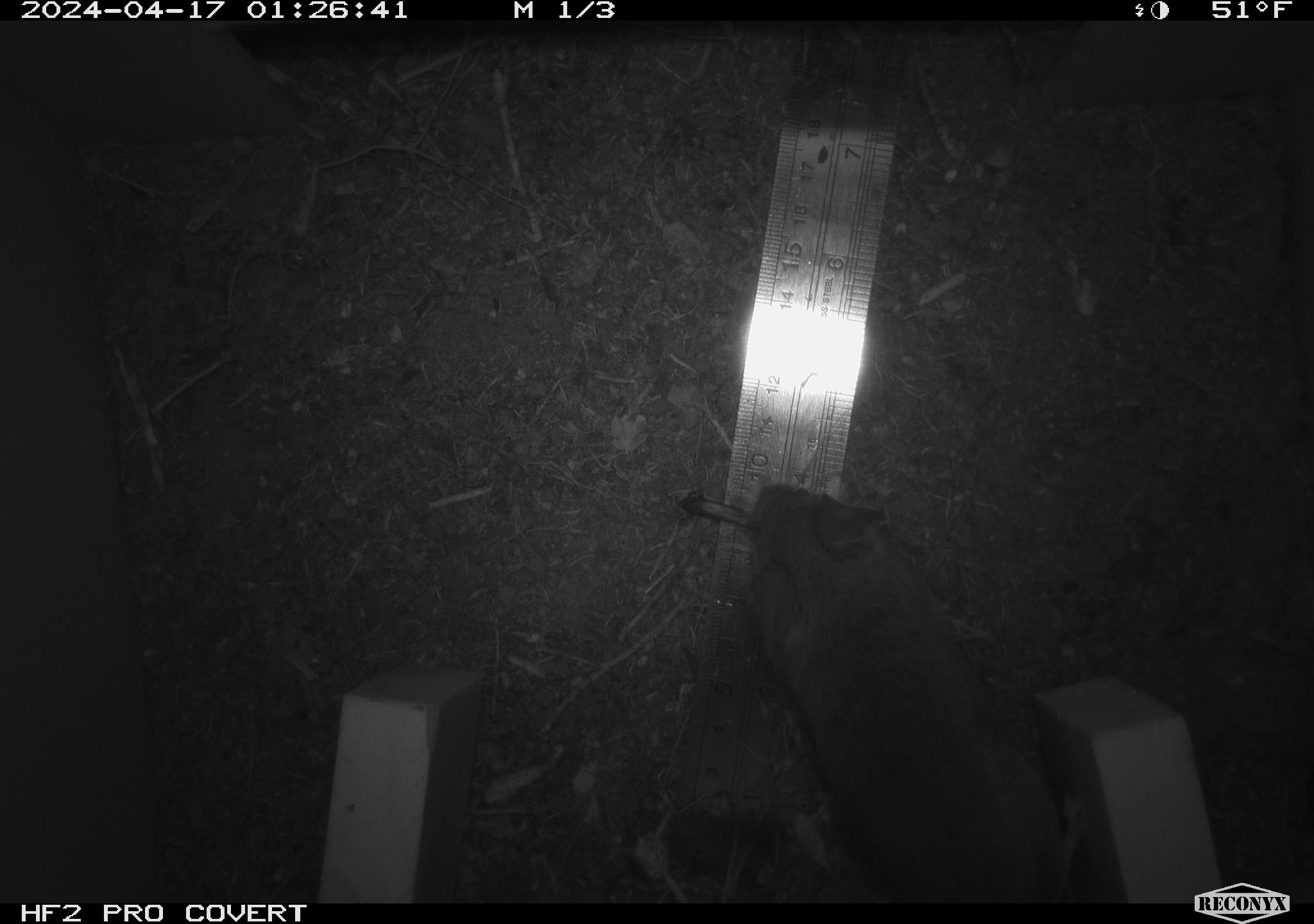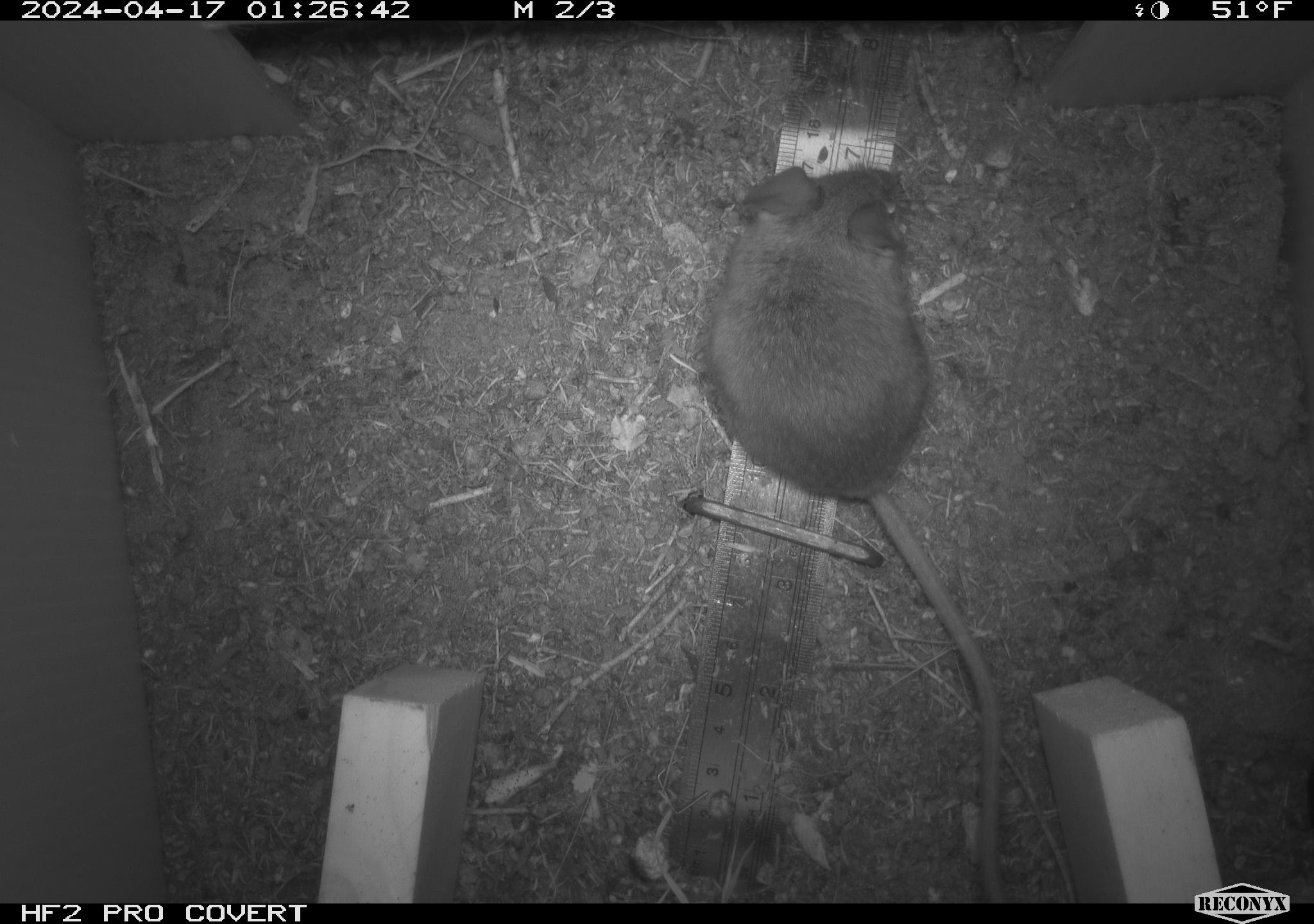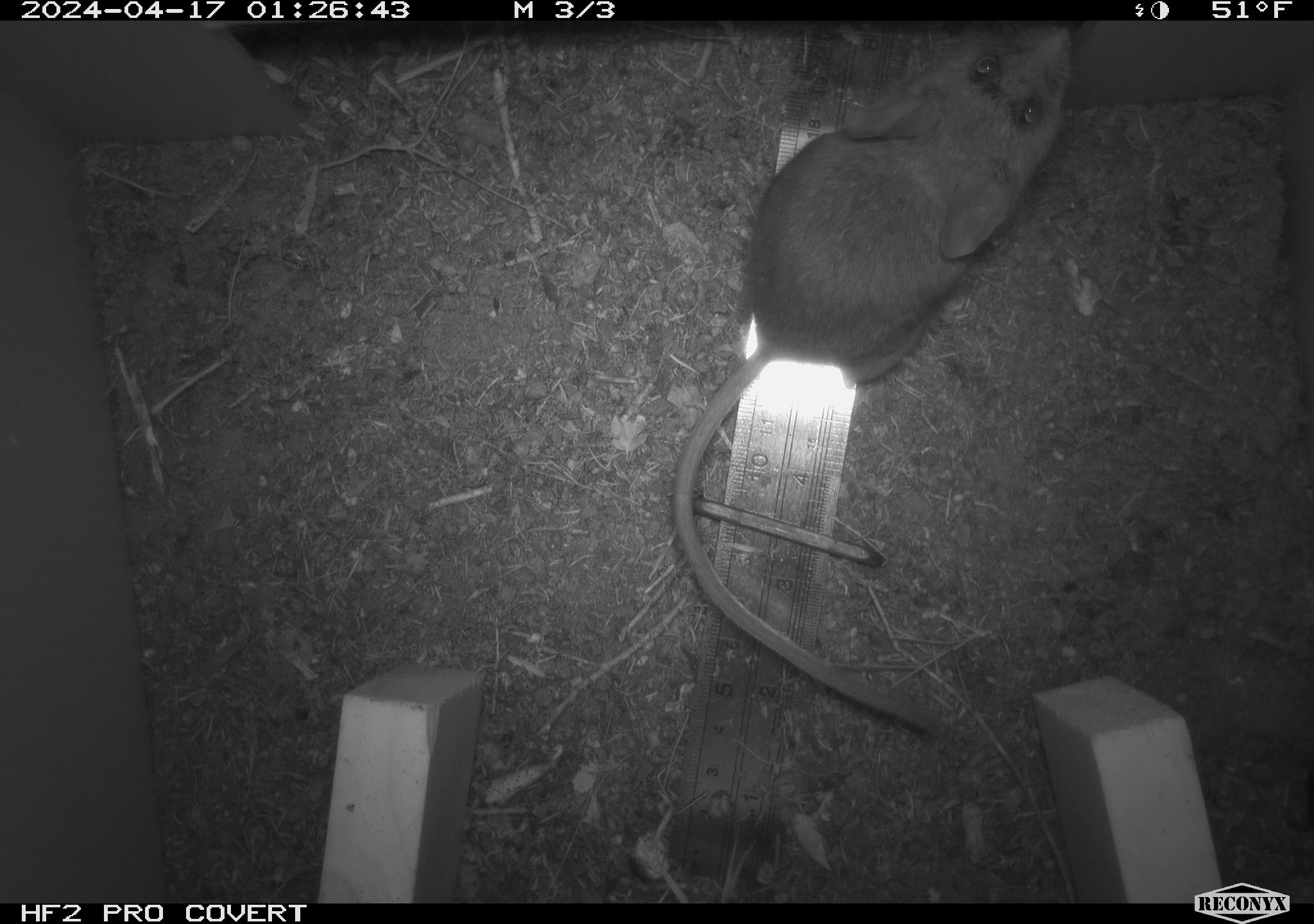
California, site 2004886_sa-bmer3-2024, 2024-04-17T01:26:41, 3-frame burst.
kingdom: Animalia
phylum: Chordata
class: Mammalia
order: Rodentia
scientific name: Rodentia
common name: woodrat or rat or mouse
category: woodrat or rat or mouse species